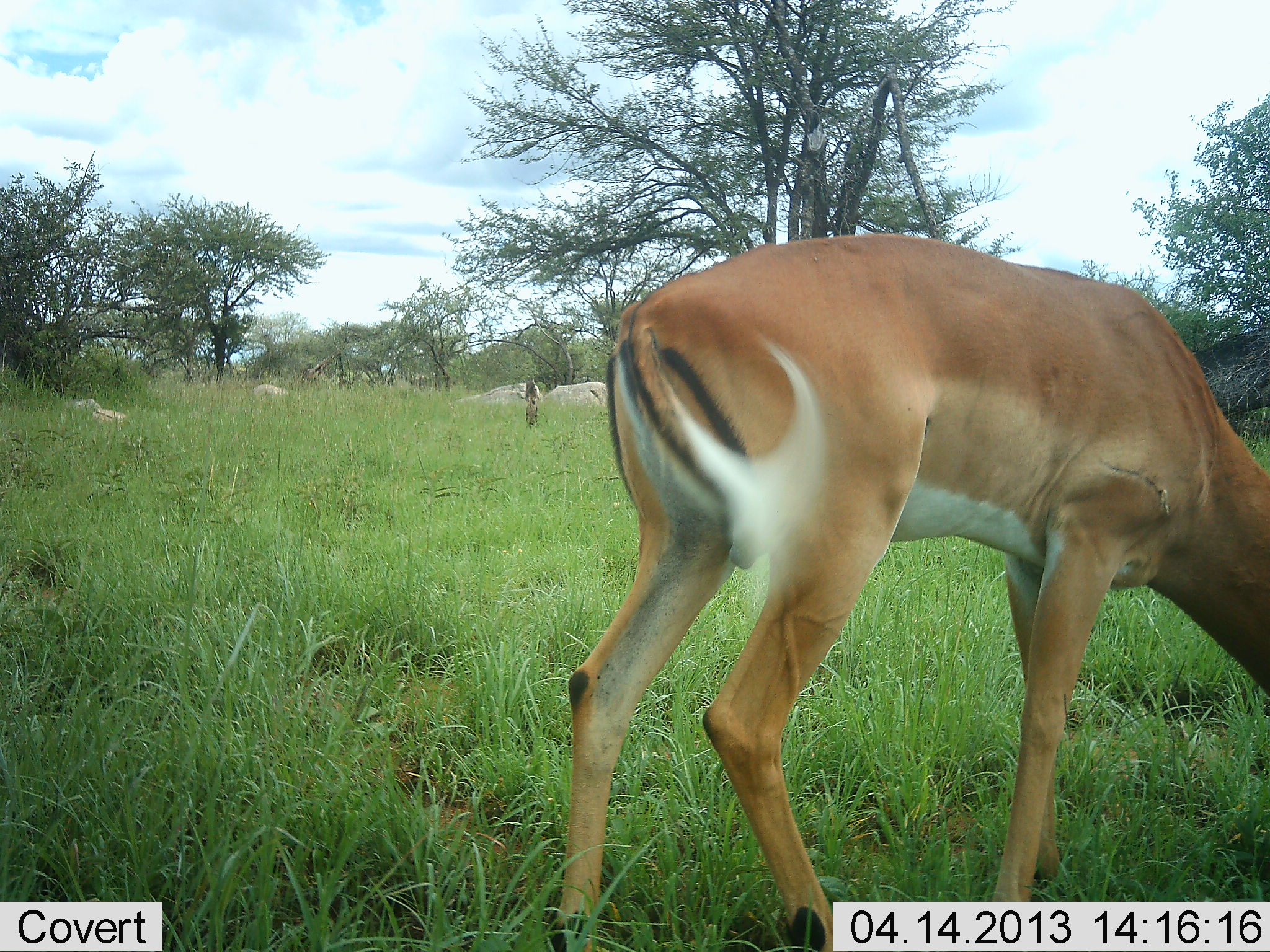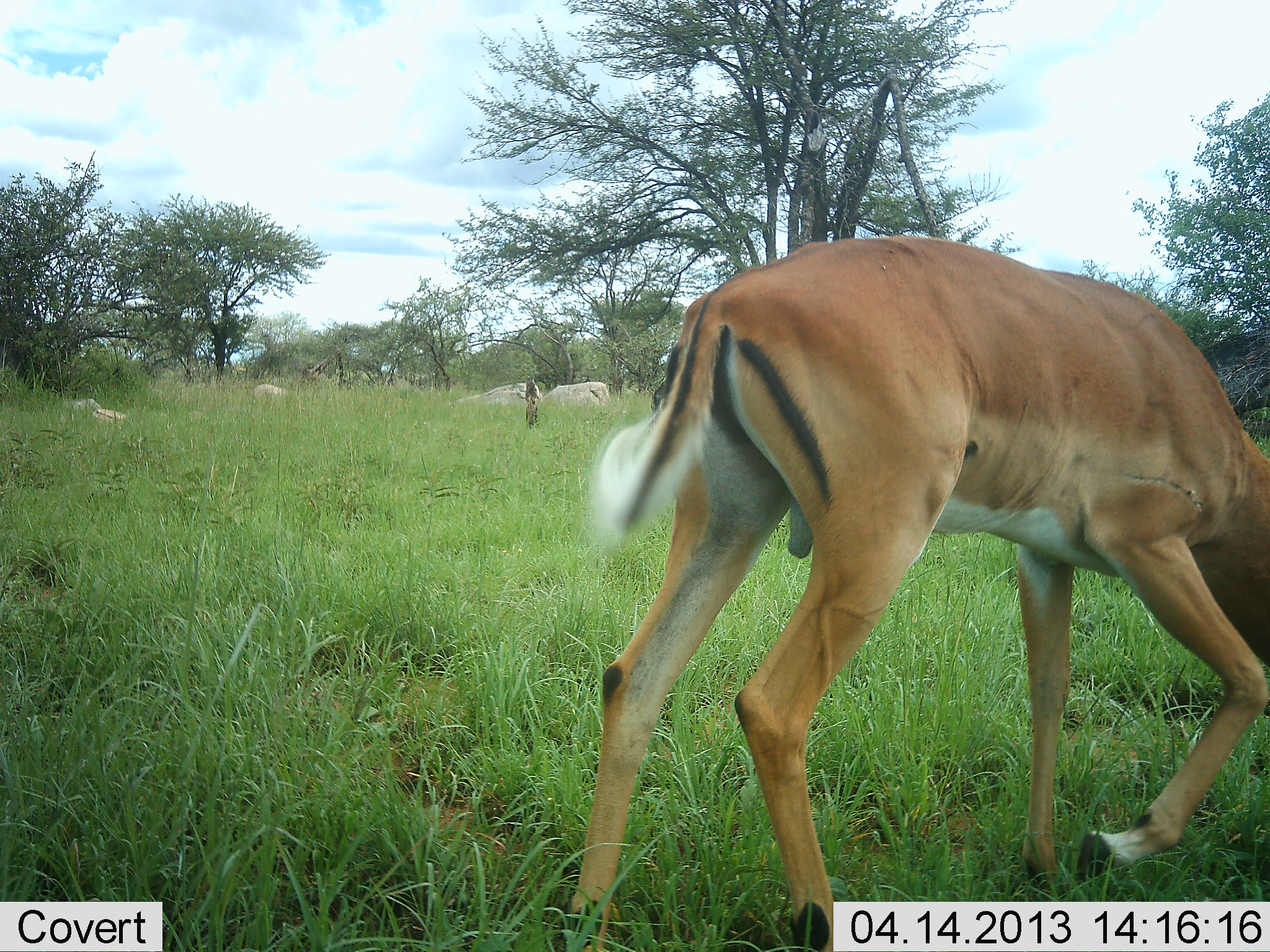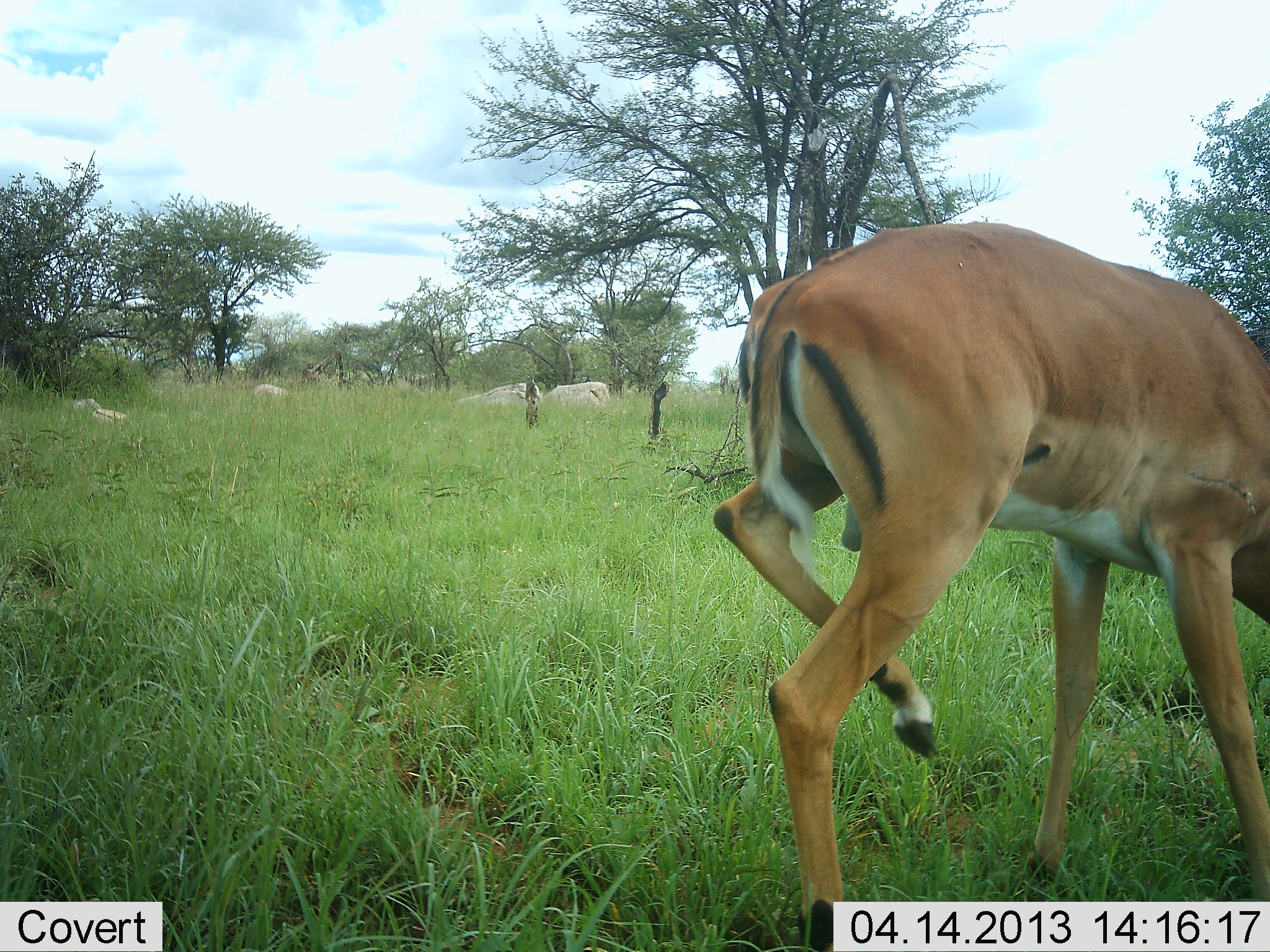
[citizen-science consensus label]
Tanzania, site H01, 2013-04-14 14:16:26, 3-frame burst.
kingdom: Animalia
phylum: Chordata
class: Mammalia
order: Artiodactyla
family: Bovidae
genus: Aepyceros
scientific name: Aepyceros melampus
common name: impala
Impala (Aepyceros melampus), count 1. Behavior (volunteer vote fractions): standing 0%, resting 10%, moving 30%, interacting 0%. Young present (vote fraction): 0%. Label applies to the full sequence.